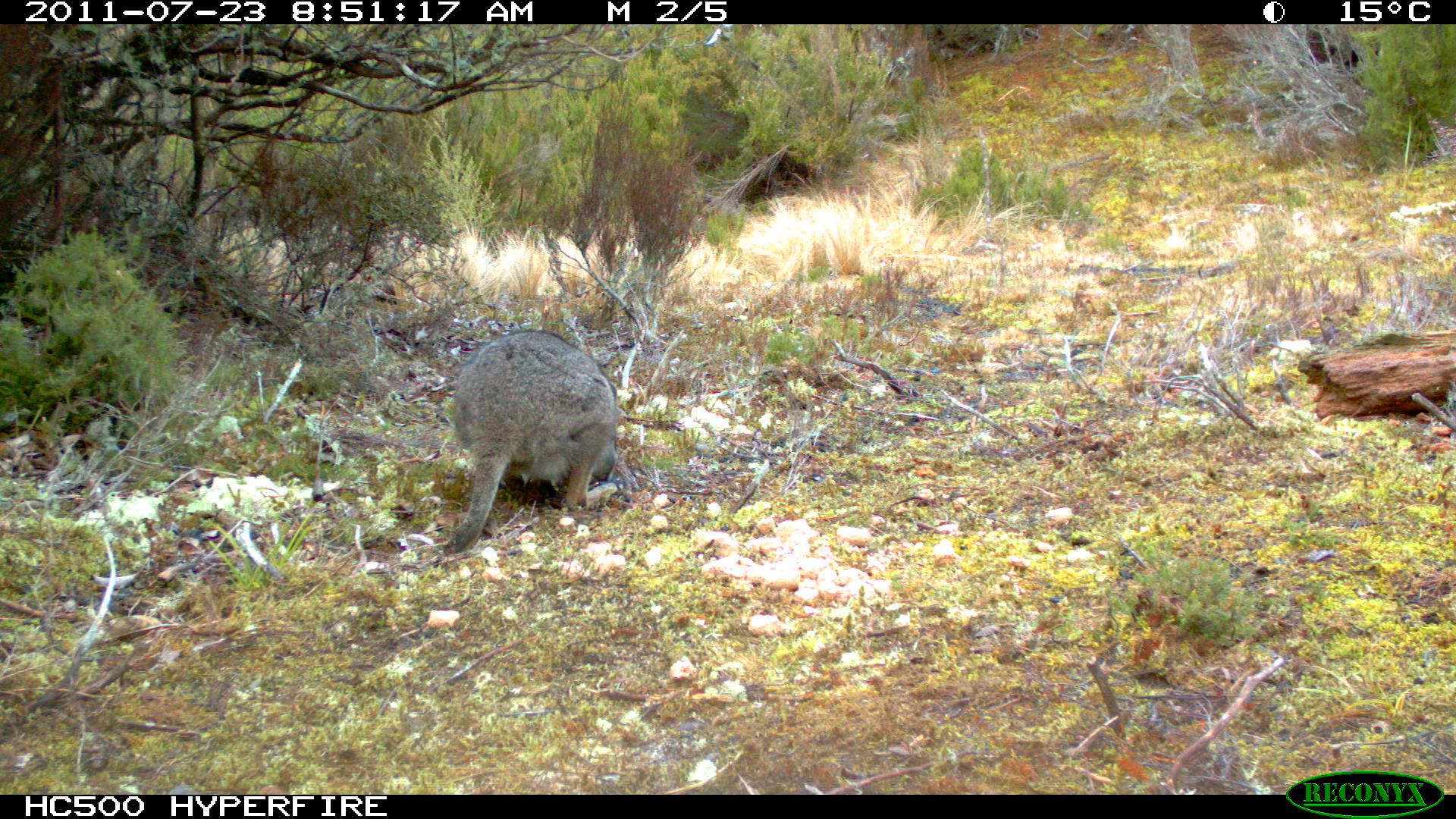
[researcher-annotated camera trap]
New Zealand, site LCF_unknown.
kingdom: Animalia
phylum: Chordata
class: Mammalia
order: Diprotodontia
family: Macropodidae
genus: Notamacropus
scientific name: Notamacropus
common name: wallaby